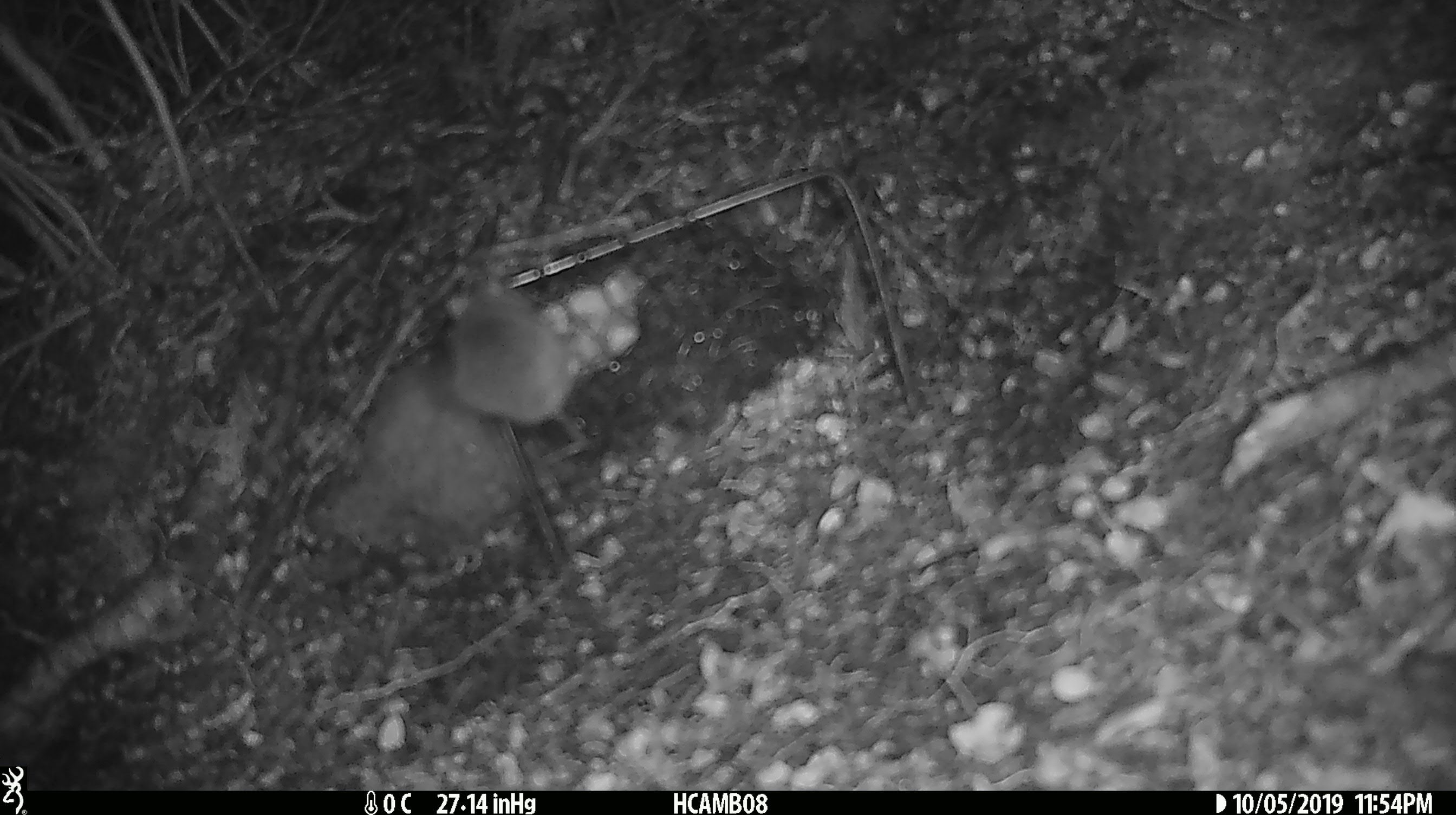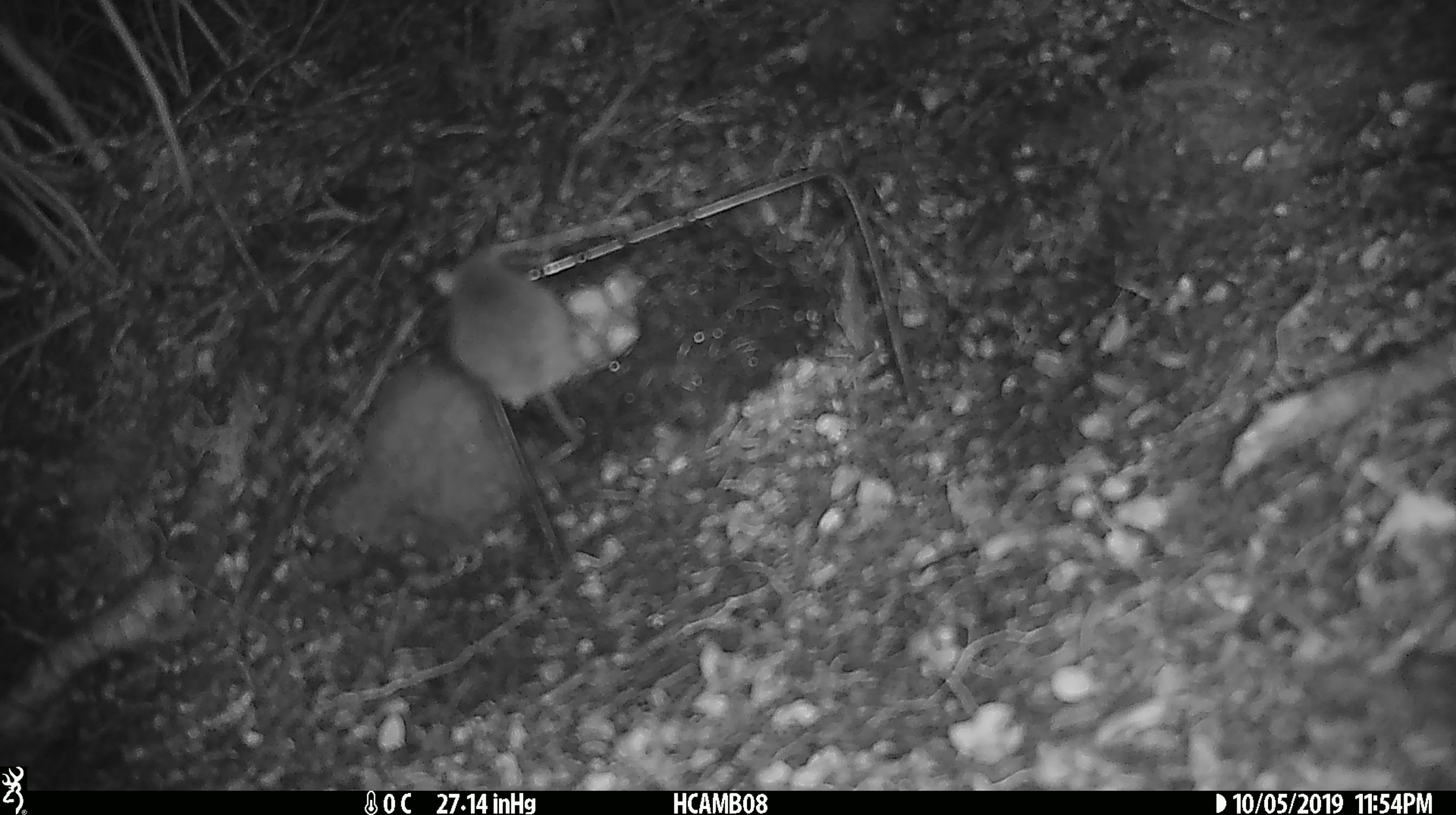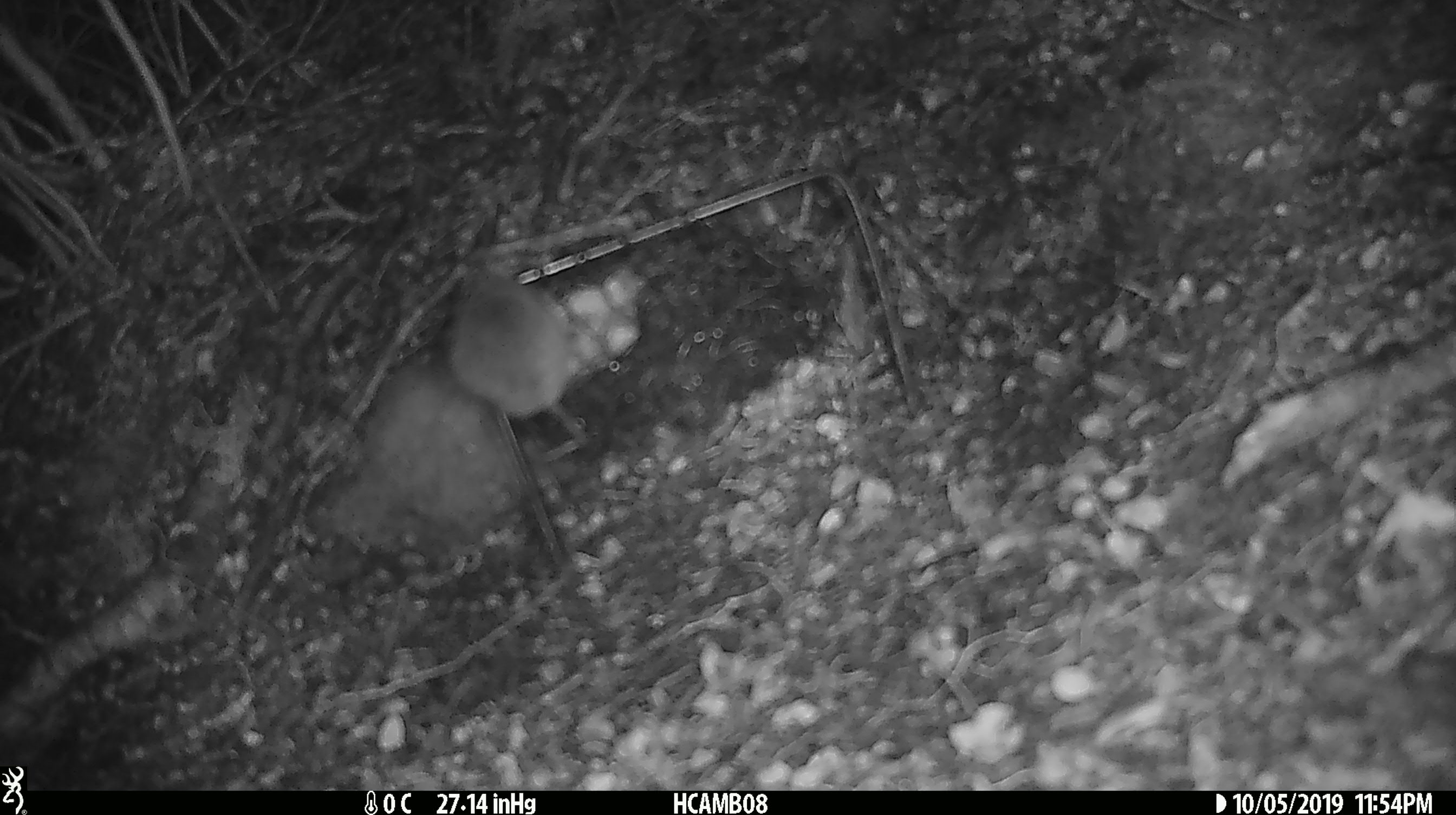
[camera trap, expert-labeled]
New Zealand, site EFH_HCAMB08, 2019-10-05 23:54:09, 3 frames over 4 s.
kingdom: Animalia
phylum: Chordata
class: Mammalia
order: Rodentia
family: Muridae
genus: Mus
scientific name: Mus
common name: mouse